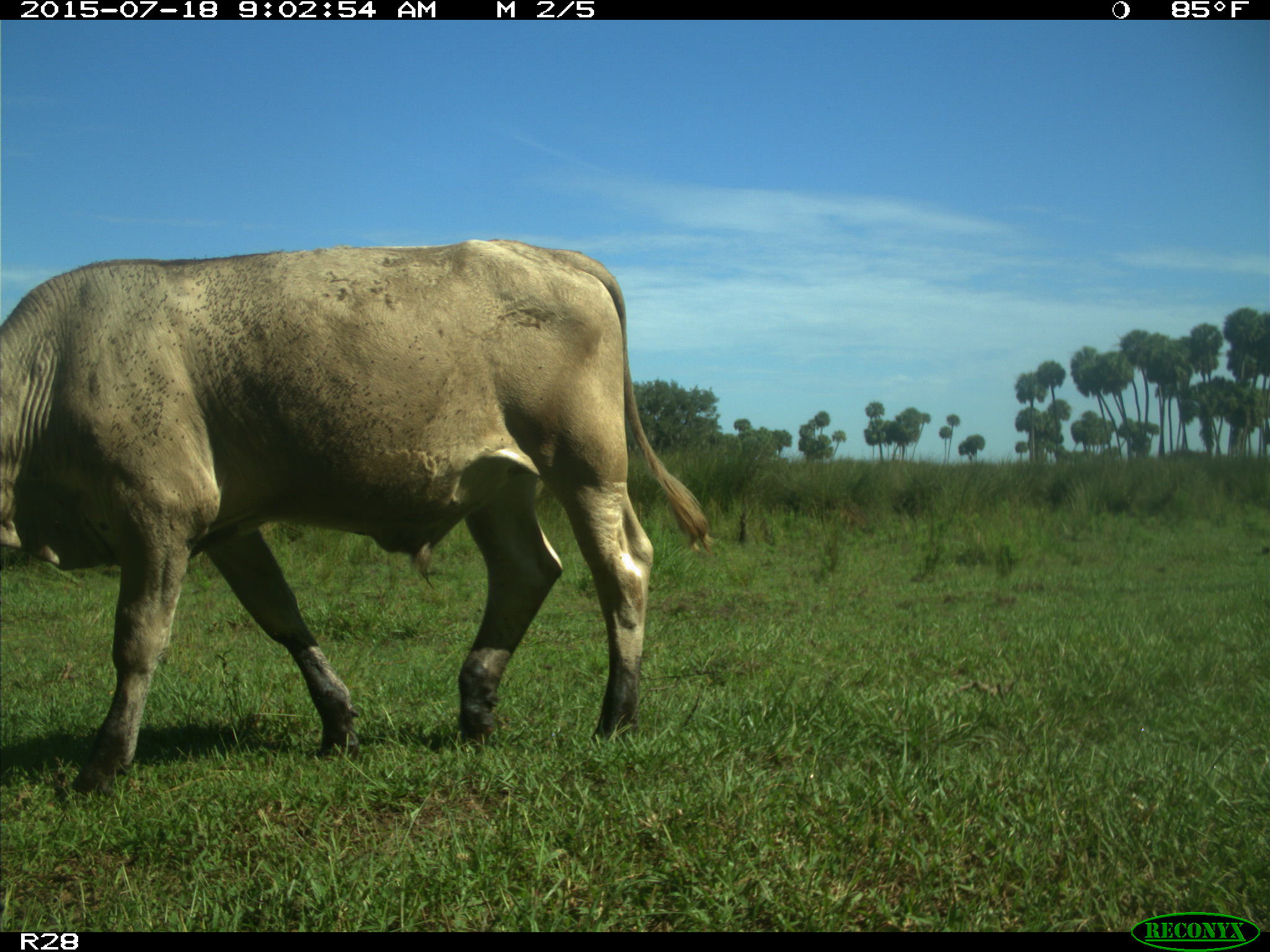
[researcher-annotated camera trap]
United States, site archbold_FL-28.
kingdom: Animalia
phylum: Chordata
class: Mammalia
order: Artiodactyla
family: Bovidae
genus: Bos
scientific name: Bos taurus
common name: domestic cow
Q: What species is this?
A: Bos taurus (domestic cow).